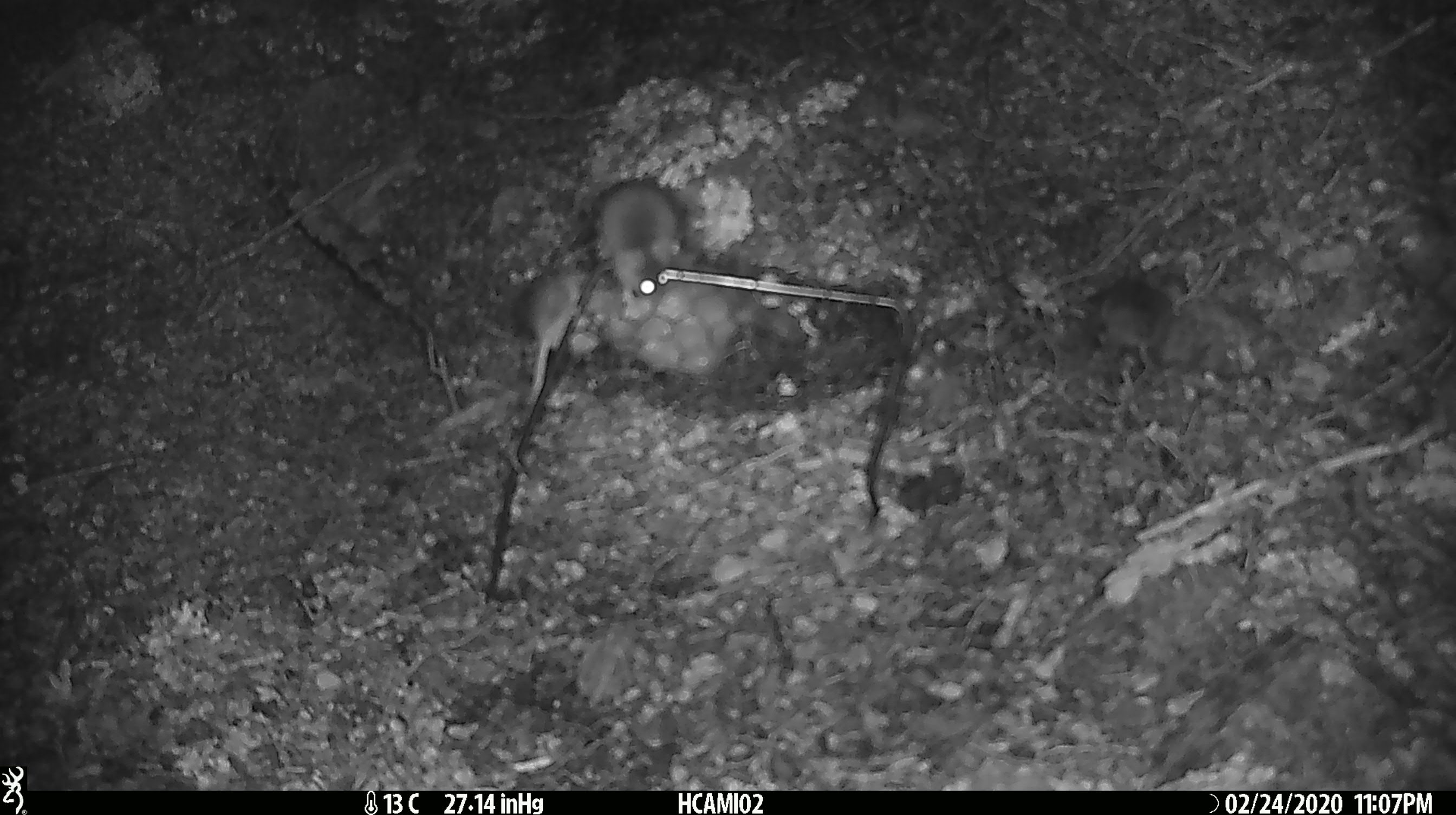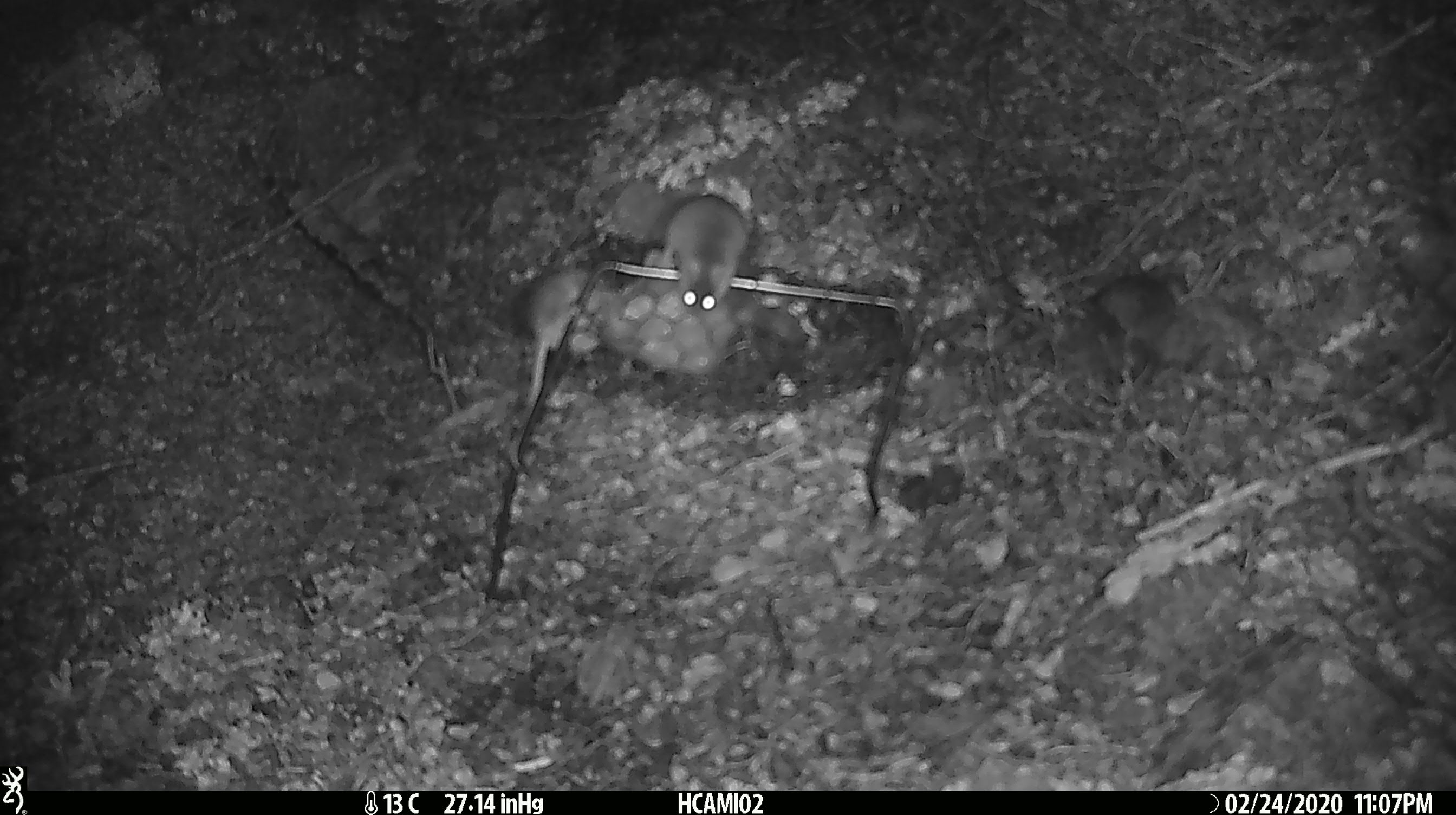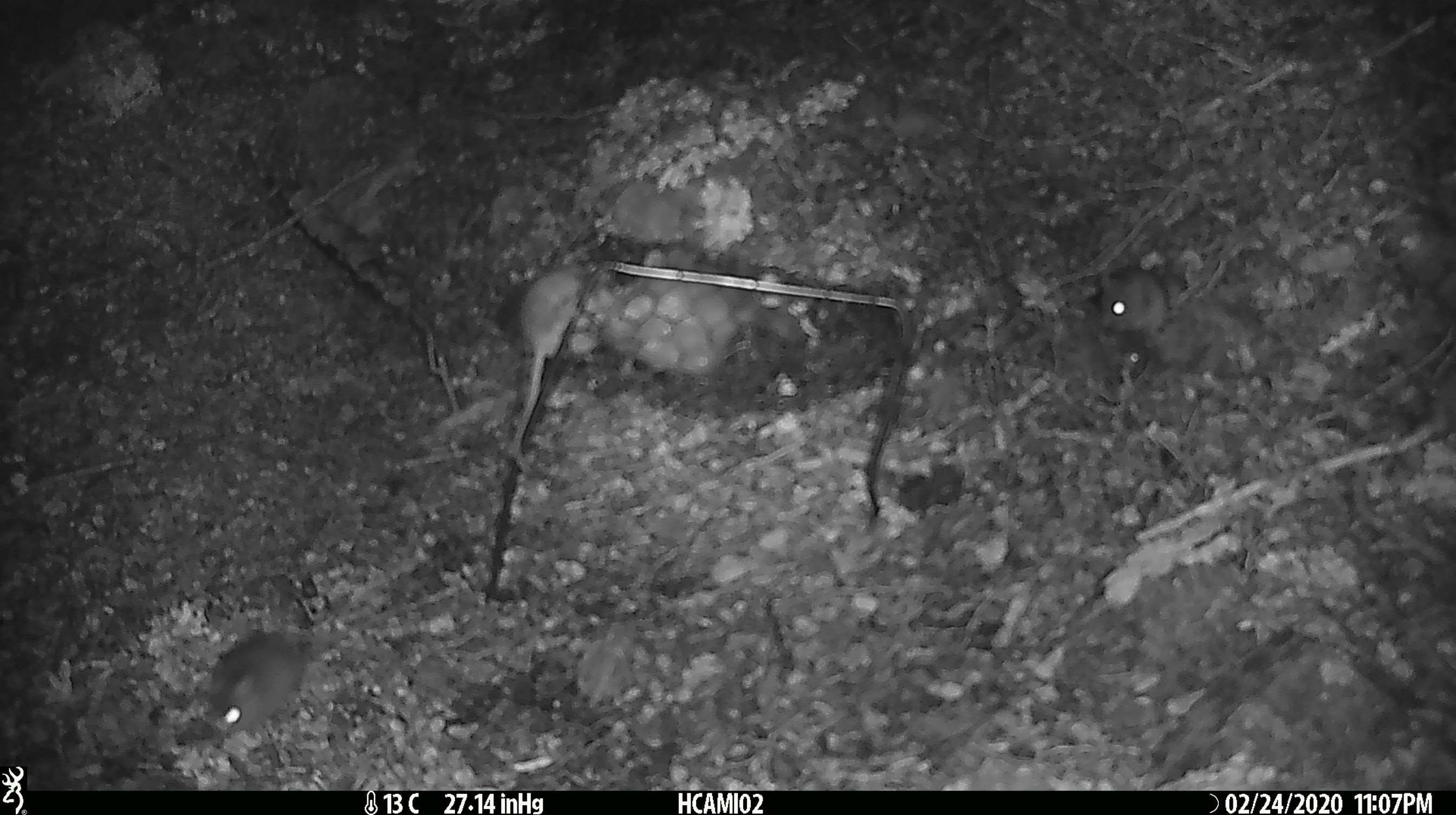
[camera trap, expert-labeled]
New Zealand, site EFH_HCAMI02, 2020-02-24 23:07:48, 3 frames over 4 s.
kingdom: Animalia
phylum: Chordata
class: Mammalia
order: Rodentia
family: Muridae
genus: Mus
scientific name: Mus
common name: mouse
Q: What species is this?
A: Mouse (Mus).